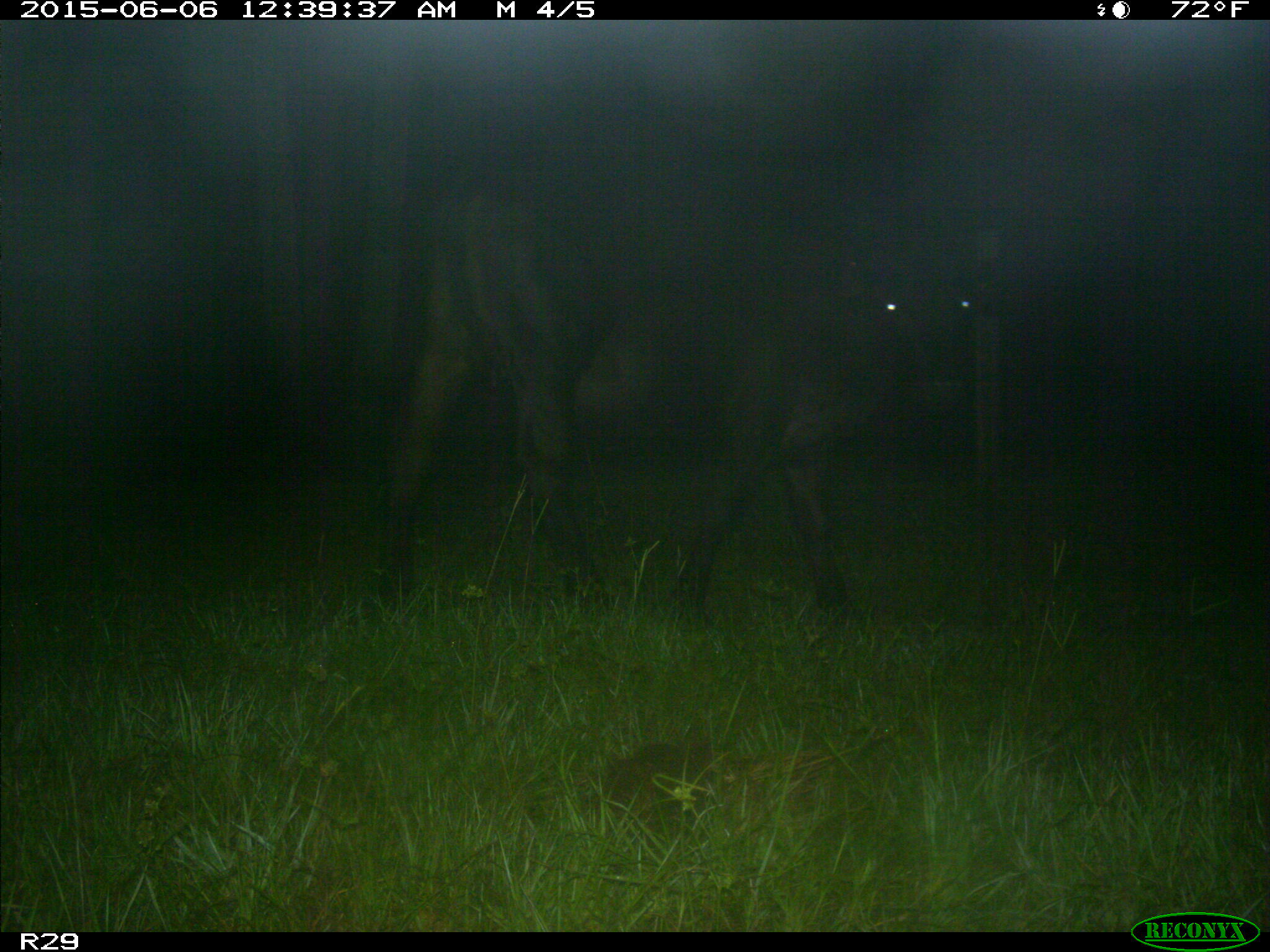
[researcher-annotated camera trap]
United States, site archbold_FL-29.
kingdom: Animalia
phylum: Chordata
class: Mammalia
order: Artiodactyla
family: Bovidae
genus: Bos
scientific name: Bos taurus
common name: domestic cow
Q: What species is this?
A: Bos taurus (domestic cow).